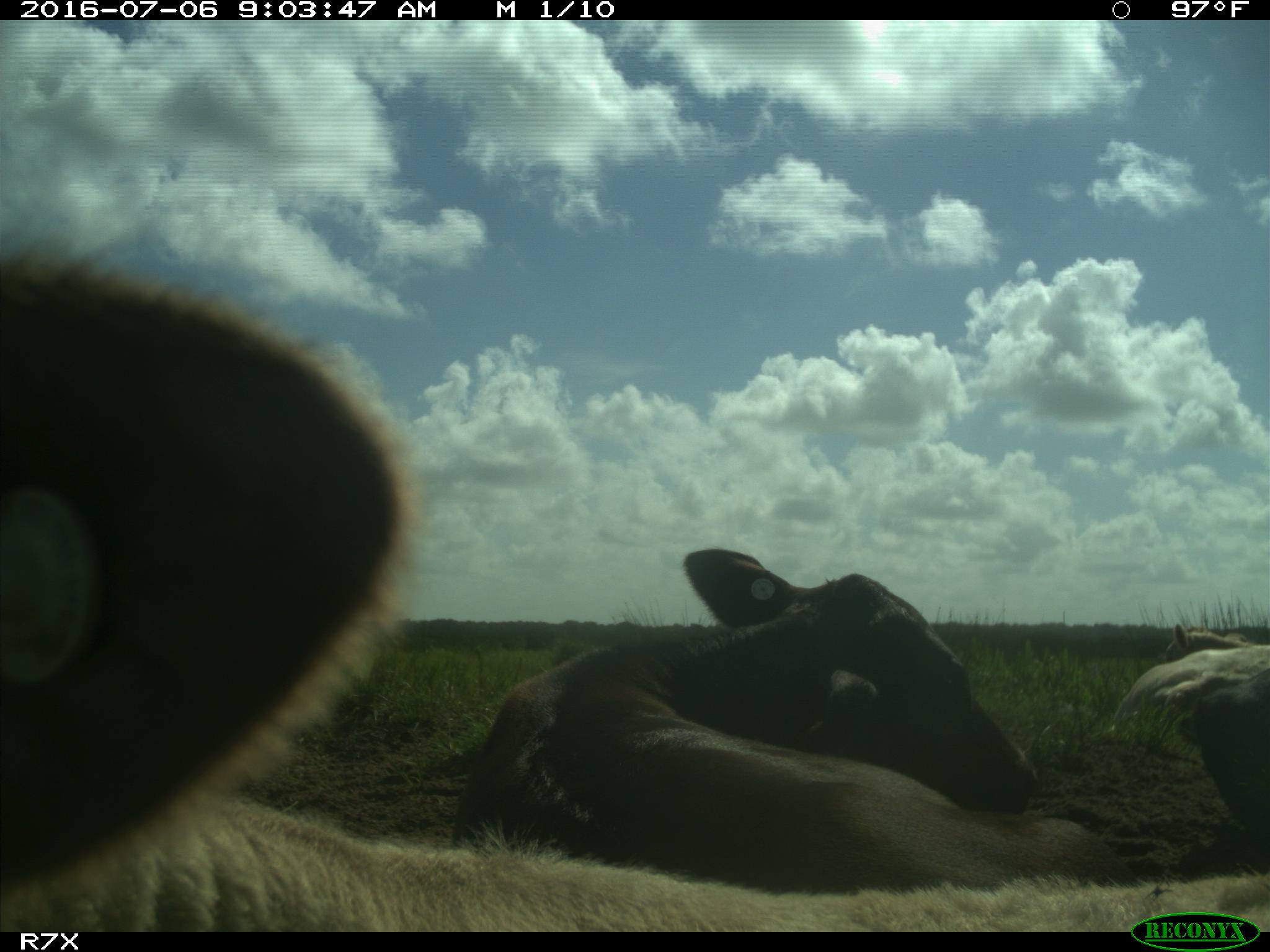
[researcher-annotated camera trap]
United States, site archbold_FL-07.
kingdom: Animalia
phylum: Chordata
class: Mammalia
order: Artiodactyla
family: Bovidae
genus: Bos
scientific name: Bos taurus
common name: domestic cow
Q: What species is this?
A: Bos taurus (domestic cow).